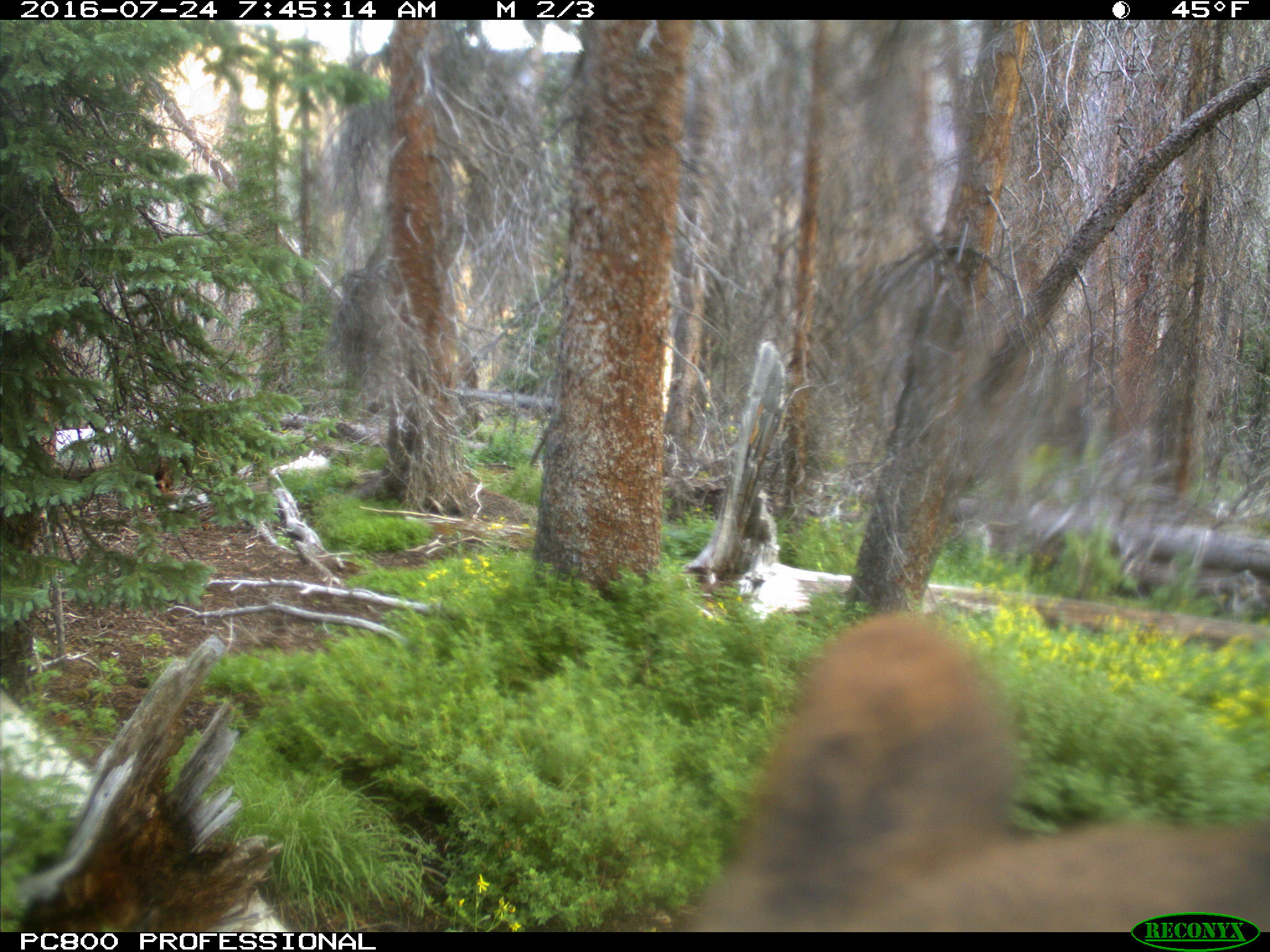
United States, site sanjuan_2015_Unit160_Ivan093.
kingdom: Animalia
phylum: Chordata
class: Mammalia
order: Artiodactyla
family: Cervidae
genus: Cervus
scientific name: Cervus elaphus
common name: red deer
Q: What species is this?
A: Cervus elaphus (red deer).